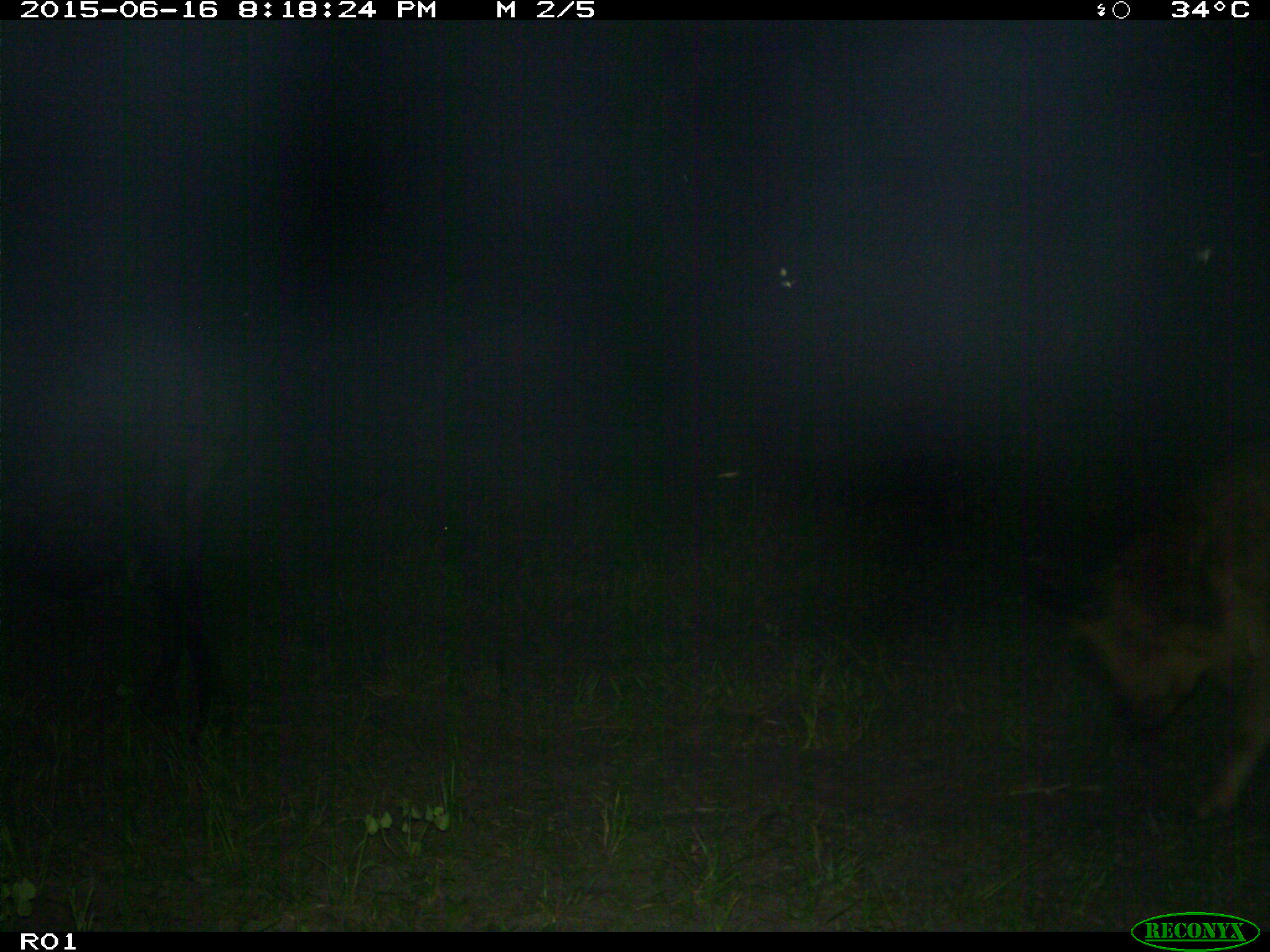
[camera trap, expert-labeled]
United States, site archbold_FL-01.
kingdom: Animalia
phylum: Chordata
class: Mammalia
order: Artiodactyla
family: Bovidae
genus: Bos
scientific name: Bos taurus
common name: domestic cow